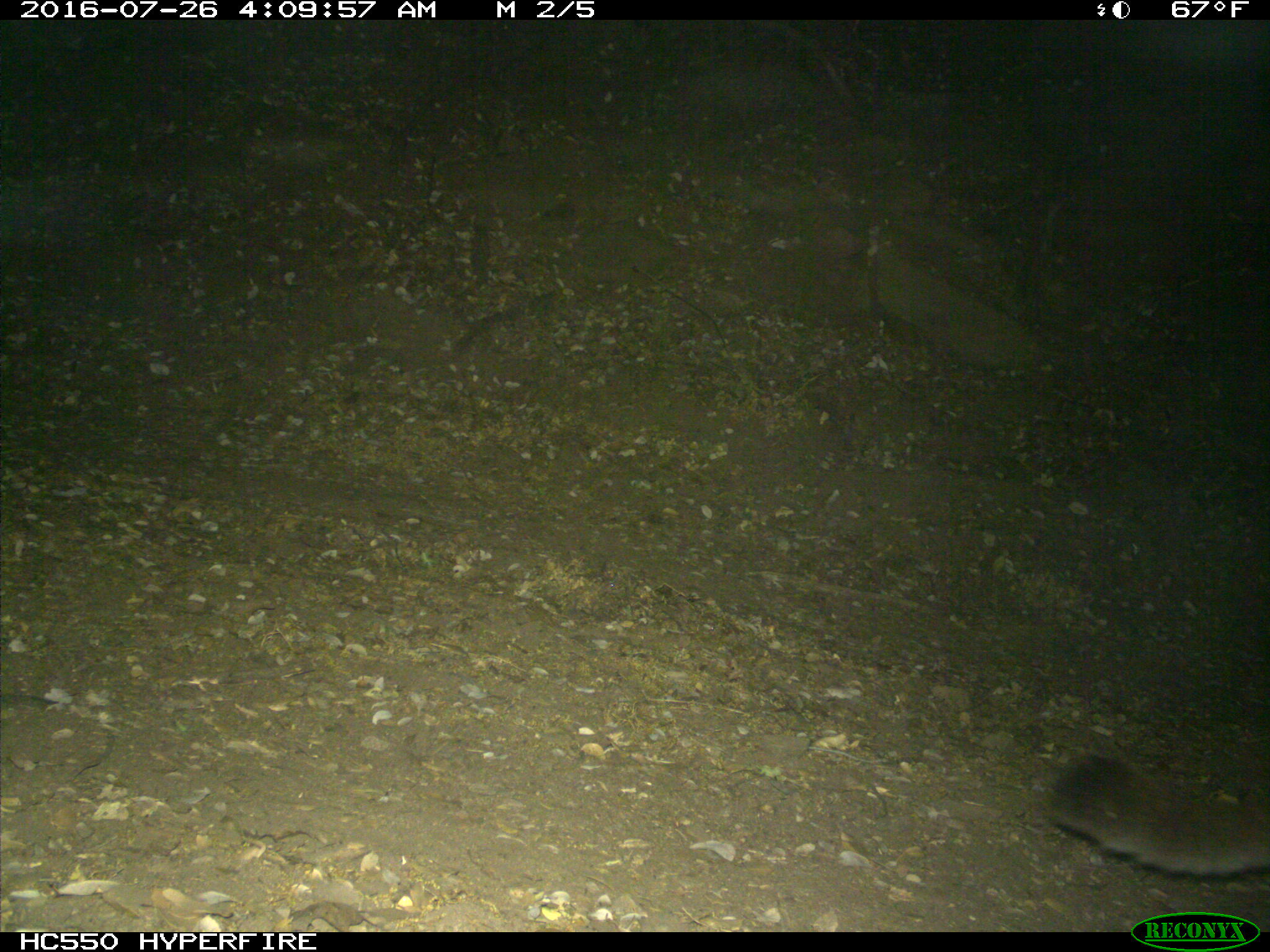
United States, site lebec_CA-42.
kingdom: Animalia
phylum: Chordata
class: Mammalia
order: Carnivora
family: Felidae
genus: Puma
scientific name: Puma concolor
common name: mountain lion